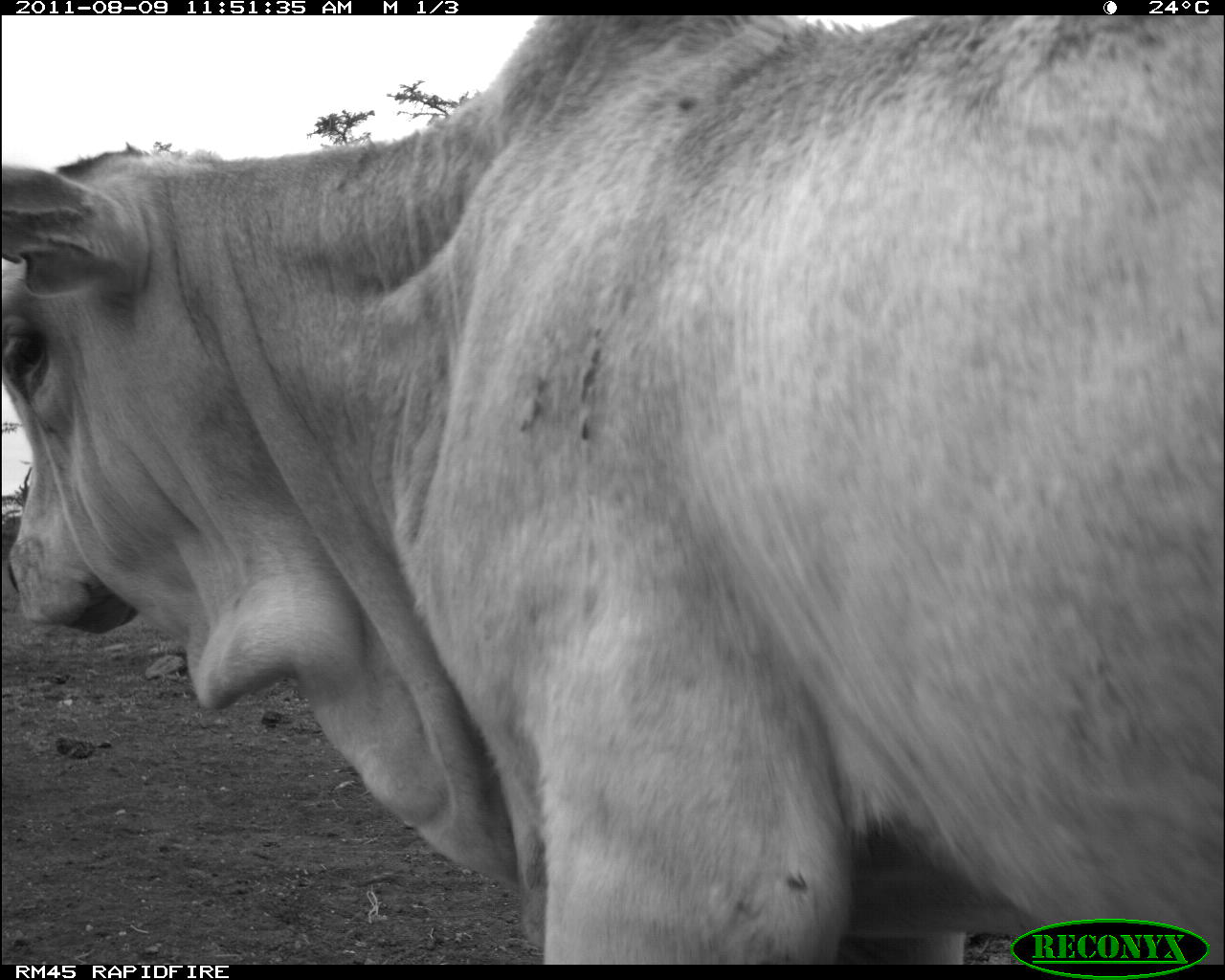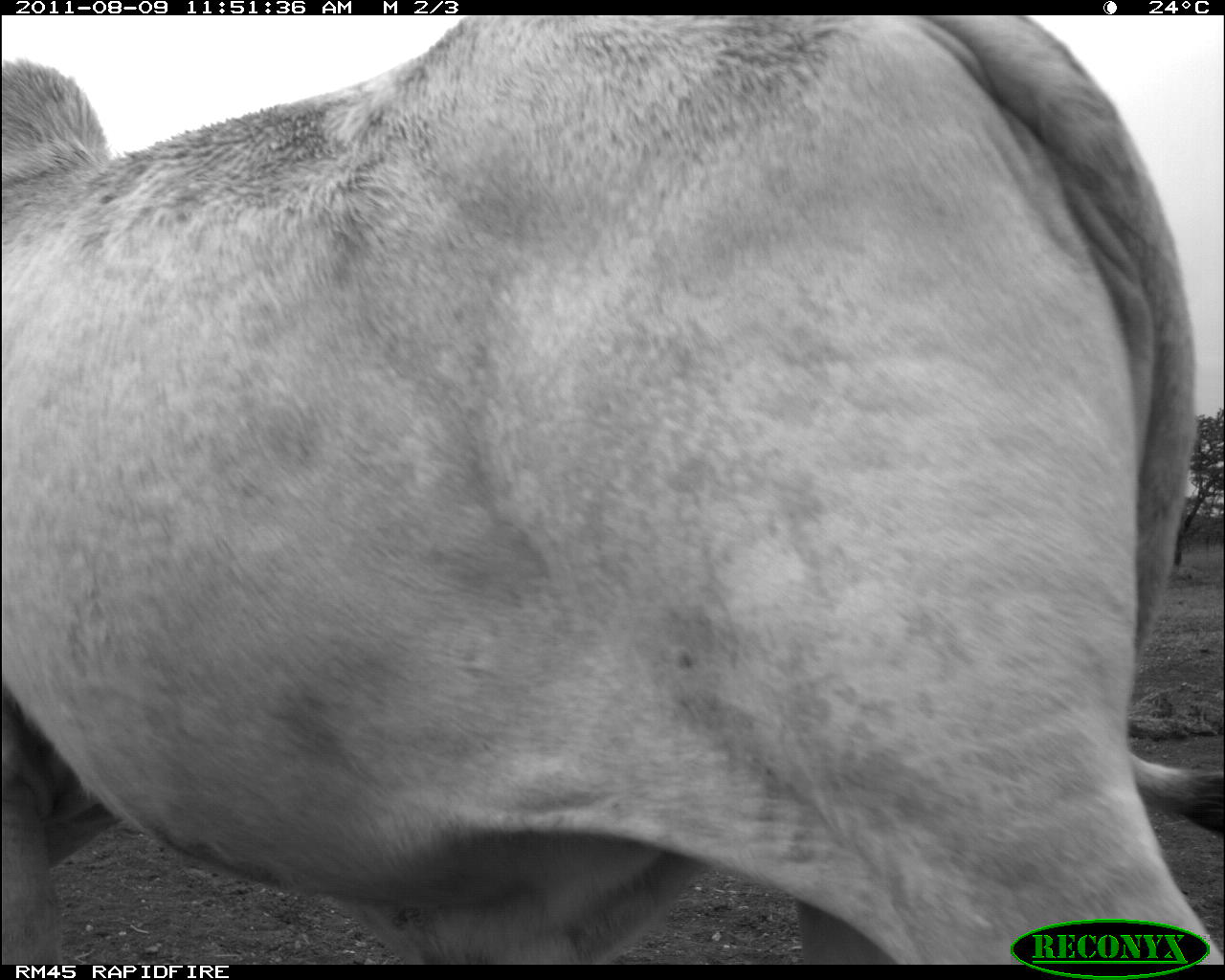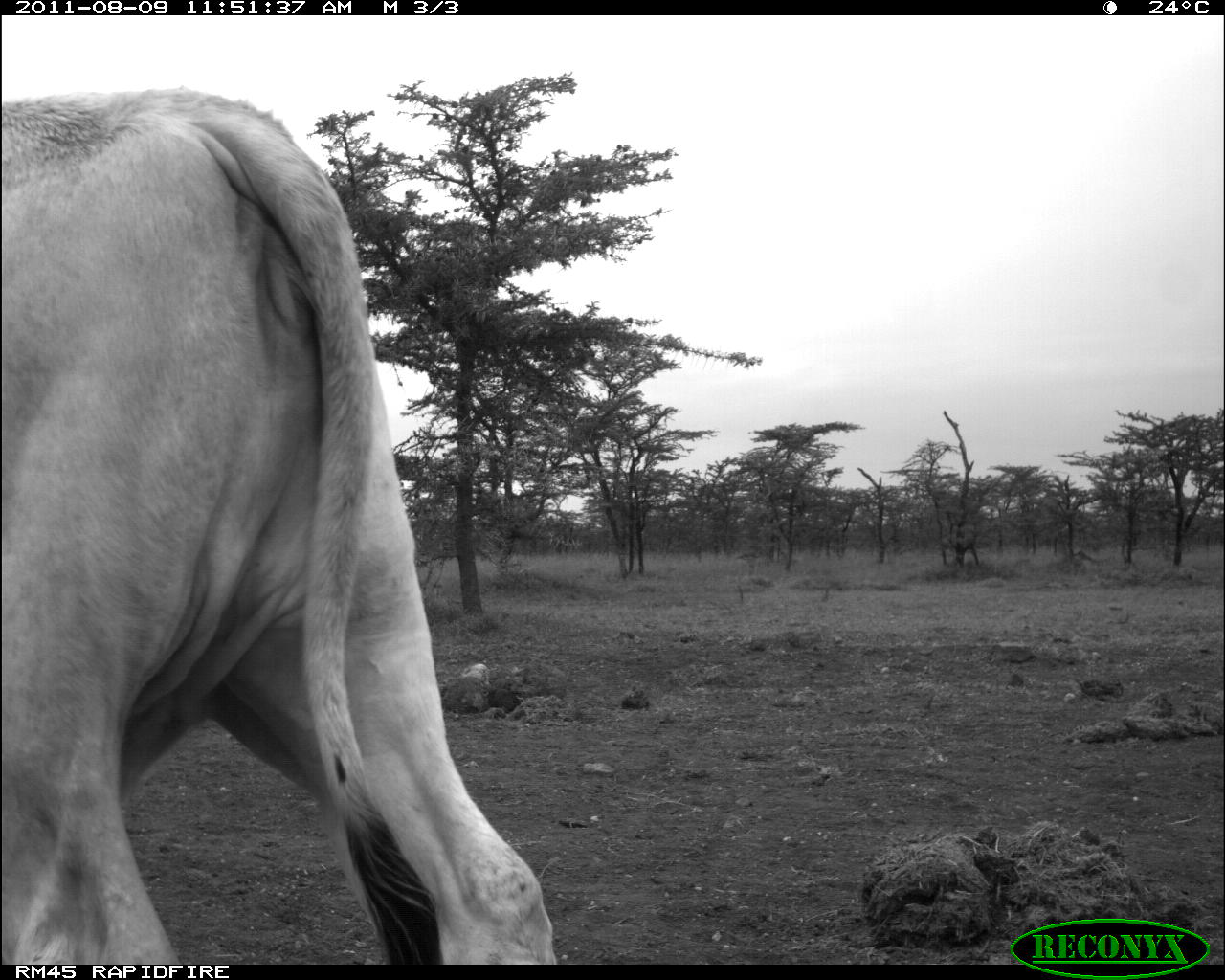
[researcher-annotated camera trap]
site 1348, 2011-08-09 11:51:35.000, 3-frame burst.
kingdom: Animalia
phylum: Chordata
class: Mammalia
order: Artiodactyla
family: Bovidae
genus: Bos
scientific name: Bos taurus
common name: domestic cattle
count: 1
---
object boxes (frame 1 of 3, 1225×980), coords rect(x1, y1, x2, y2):
bos taurus: rect(3, 15, 1225, 965)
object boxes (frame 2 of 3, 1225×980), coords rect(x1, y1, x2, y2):
bos taurus: rect(3, 15, 1225, 962)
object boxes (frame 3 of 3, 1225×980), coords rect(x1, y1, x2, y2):
bos taurus: rect(0, 84, 554, 965)